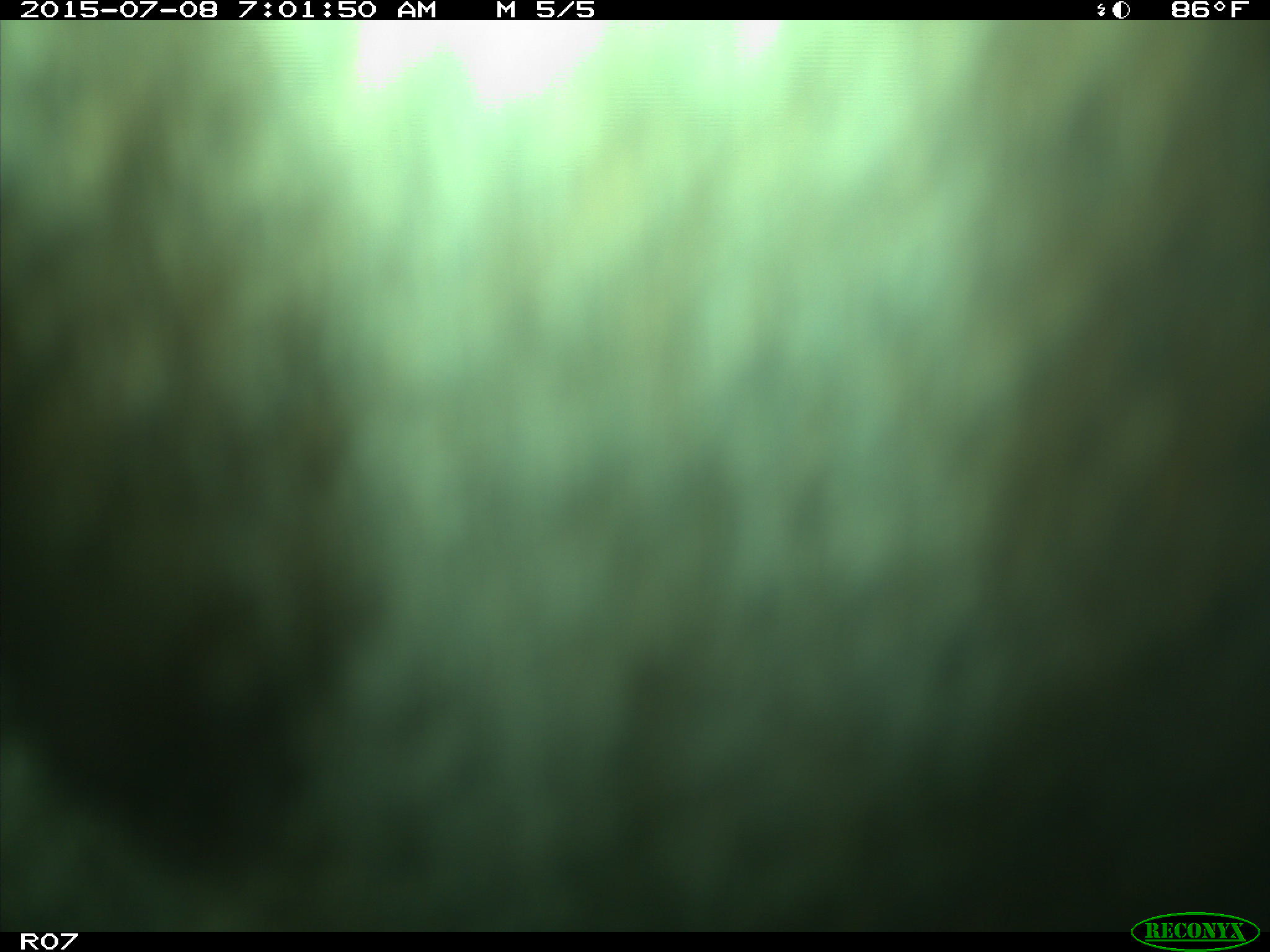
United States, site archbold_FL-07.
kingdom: Animalia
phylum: Chordata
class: Mammalia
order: Artiodactyla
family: Bovidae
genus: Bos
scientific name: Bos taurus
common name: domestic cow